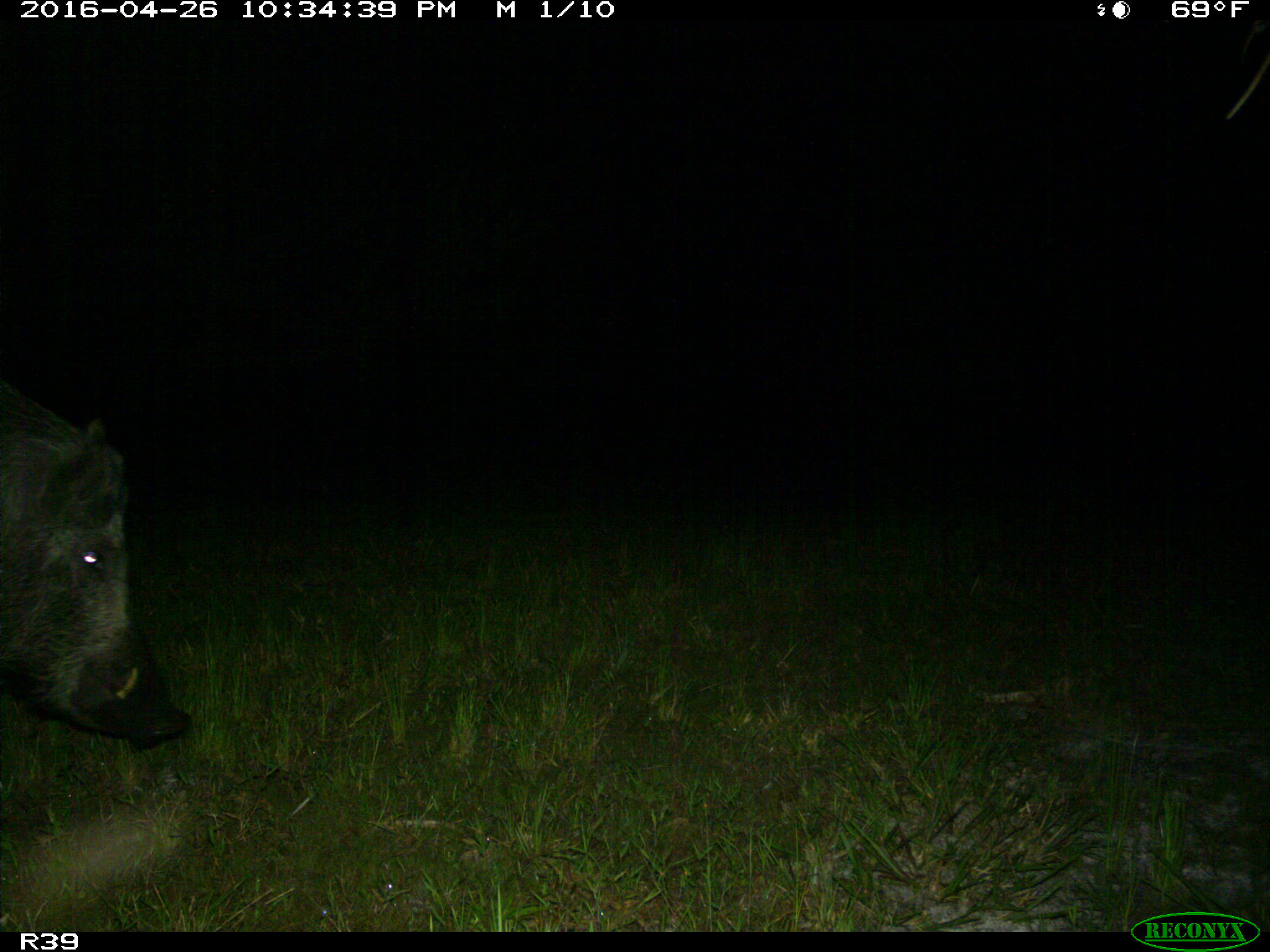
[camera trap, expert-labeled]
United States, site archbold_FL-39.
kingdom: Animalia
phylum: Chordata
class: Mammalia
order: Artiodactyla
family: Suidae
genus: Sus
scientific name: Sus scrofa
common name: wild boar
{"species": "Sus scrofa (wild boar)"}